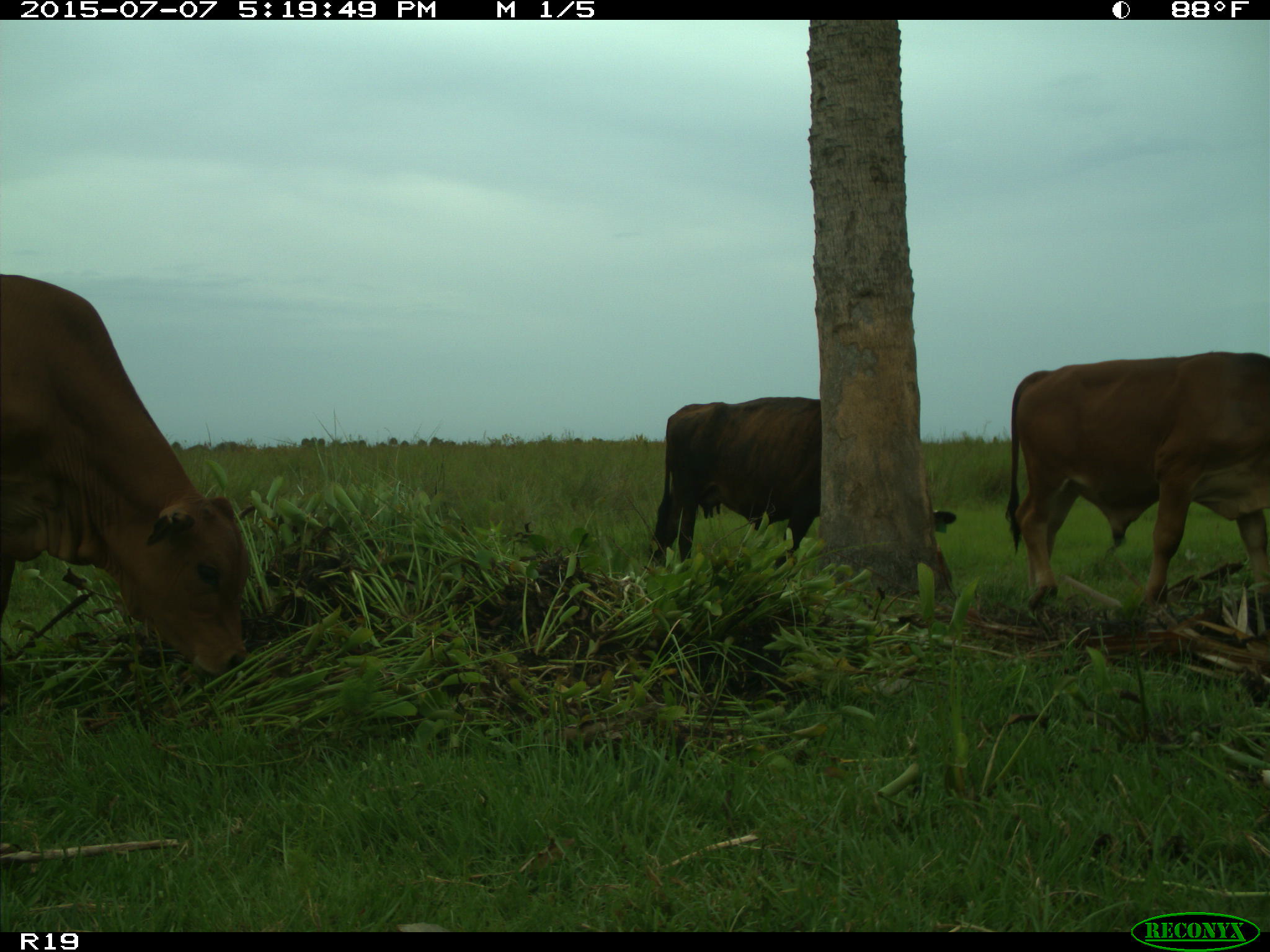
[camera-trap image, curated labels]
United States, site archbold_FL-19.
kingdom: Animalia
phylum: Chordata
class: Mammalia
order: Artiodactyla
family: Bovidae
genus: Bos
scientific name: Bos taurus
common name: domestic cow